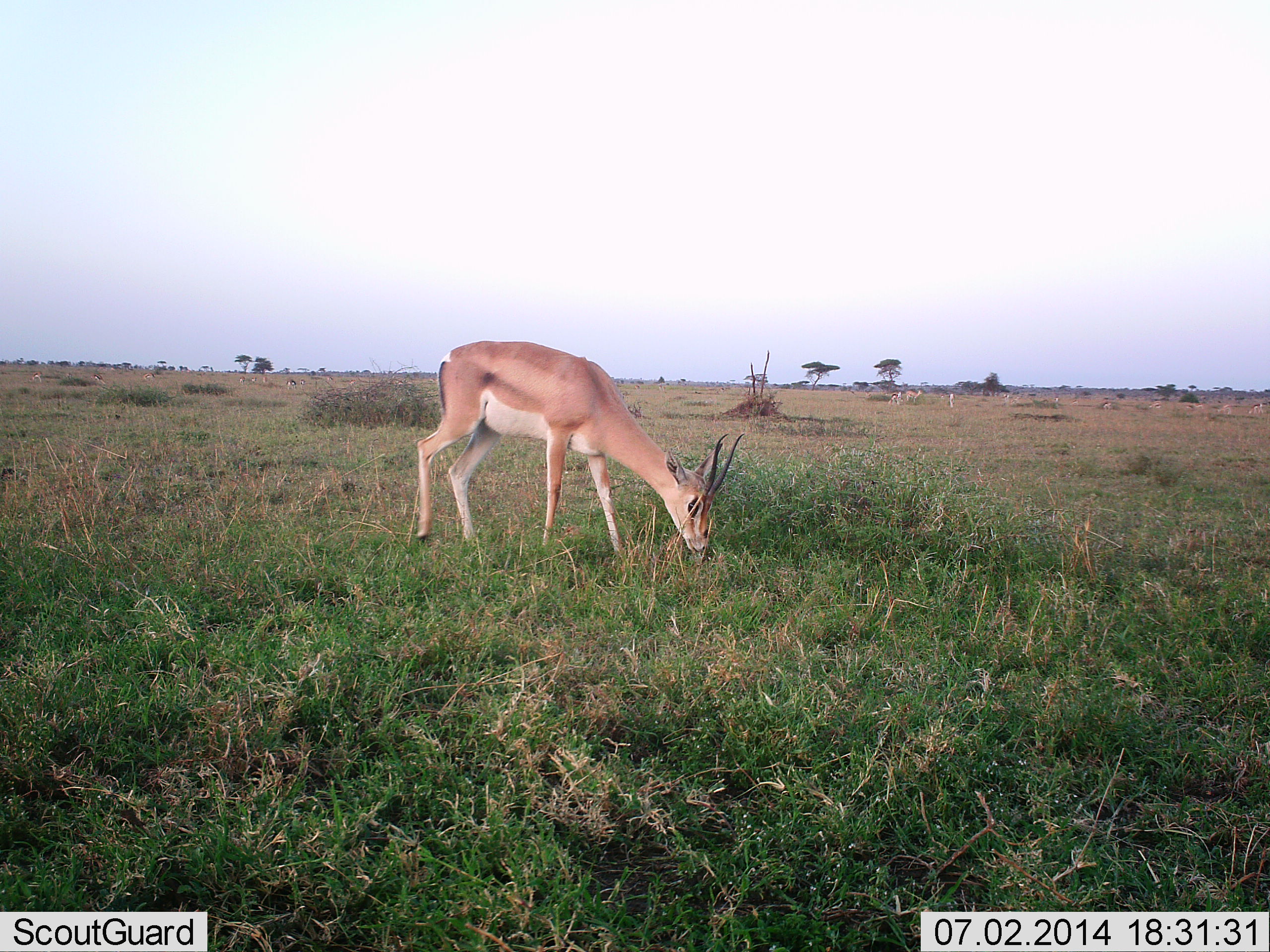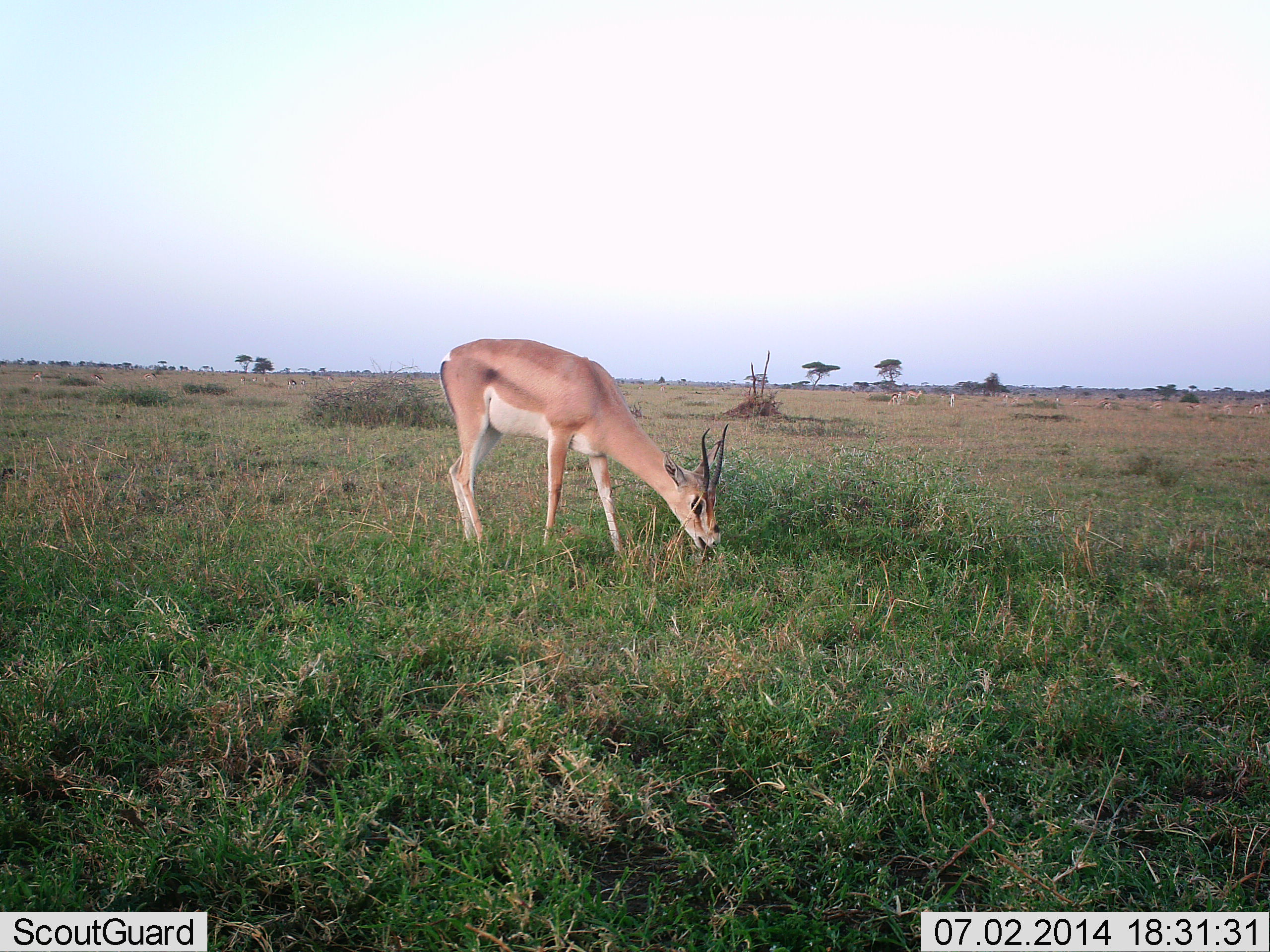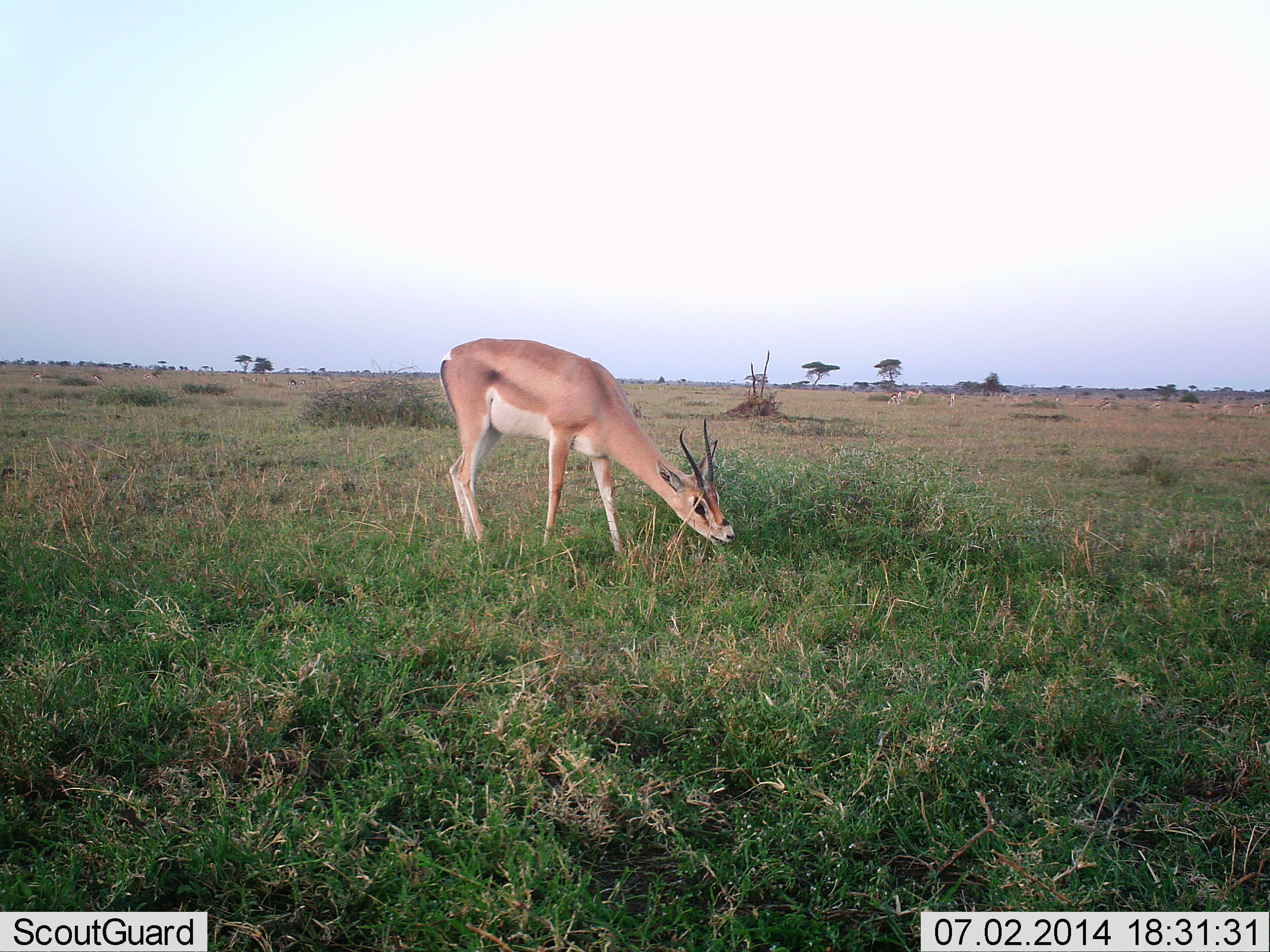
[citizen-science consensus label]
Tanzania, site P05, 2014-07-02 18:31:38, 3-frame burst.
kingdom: Animalia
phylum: Chordata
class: Mammalia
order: Artiodactyla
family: Bovidae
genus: Nanger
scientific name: Nanger granti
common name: grant's gazelle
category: gazellegrants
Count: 1.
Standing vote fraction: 50%.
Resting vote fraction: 10%.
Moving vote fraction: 0%.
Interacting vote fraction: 0%.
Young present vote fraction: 0%.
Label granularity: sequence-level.